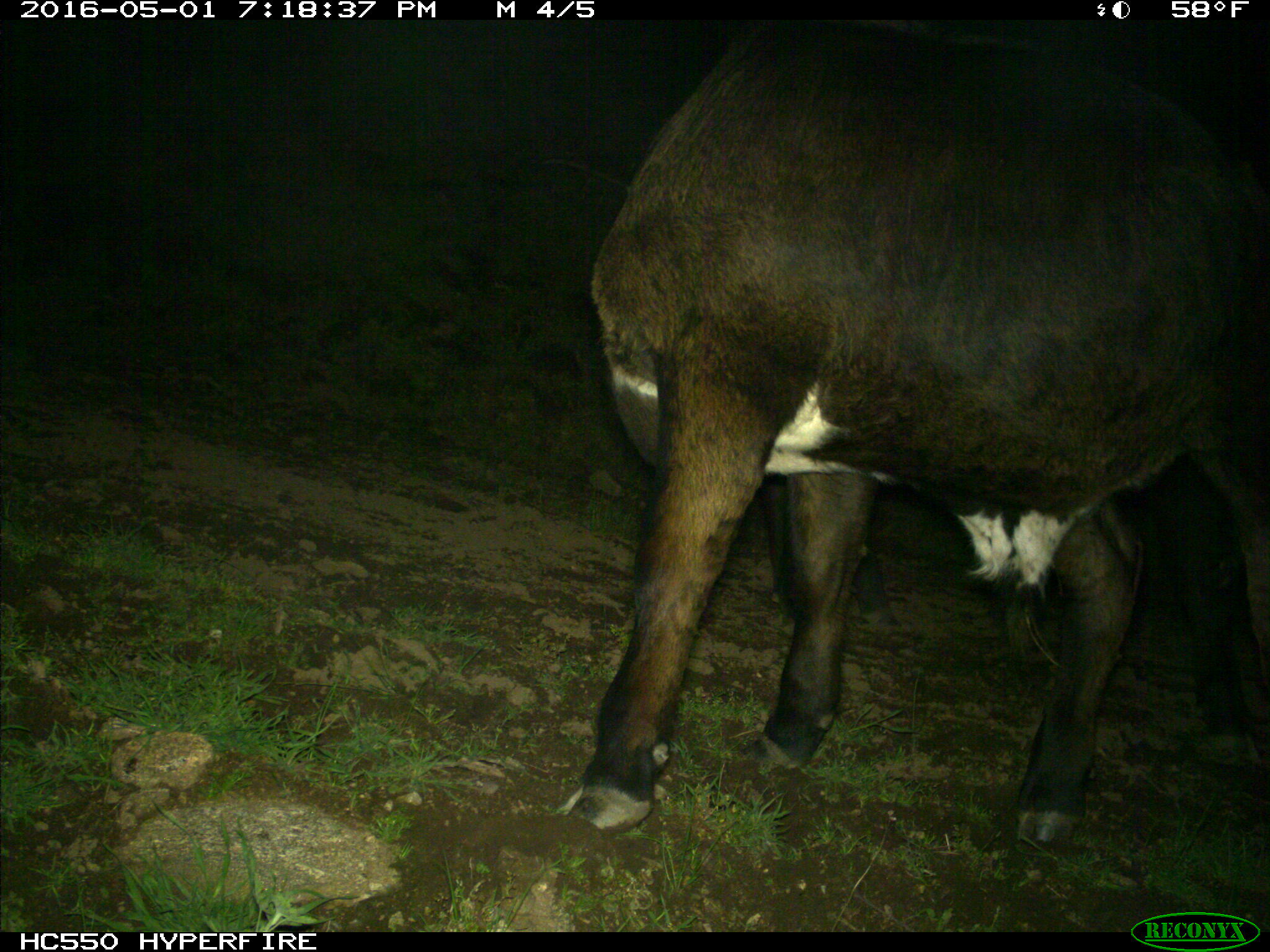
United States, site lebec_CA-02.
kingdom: Animalia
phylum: Chordata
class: Mammalia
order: Artiodactyla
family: Bovidae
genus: Bos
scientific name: Bos taurus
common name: domestic cow